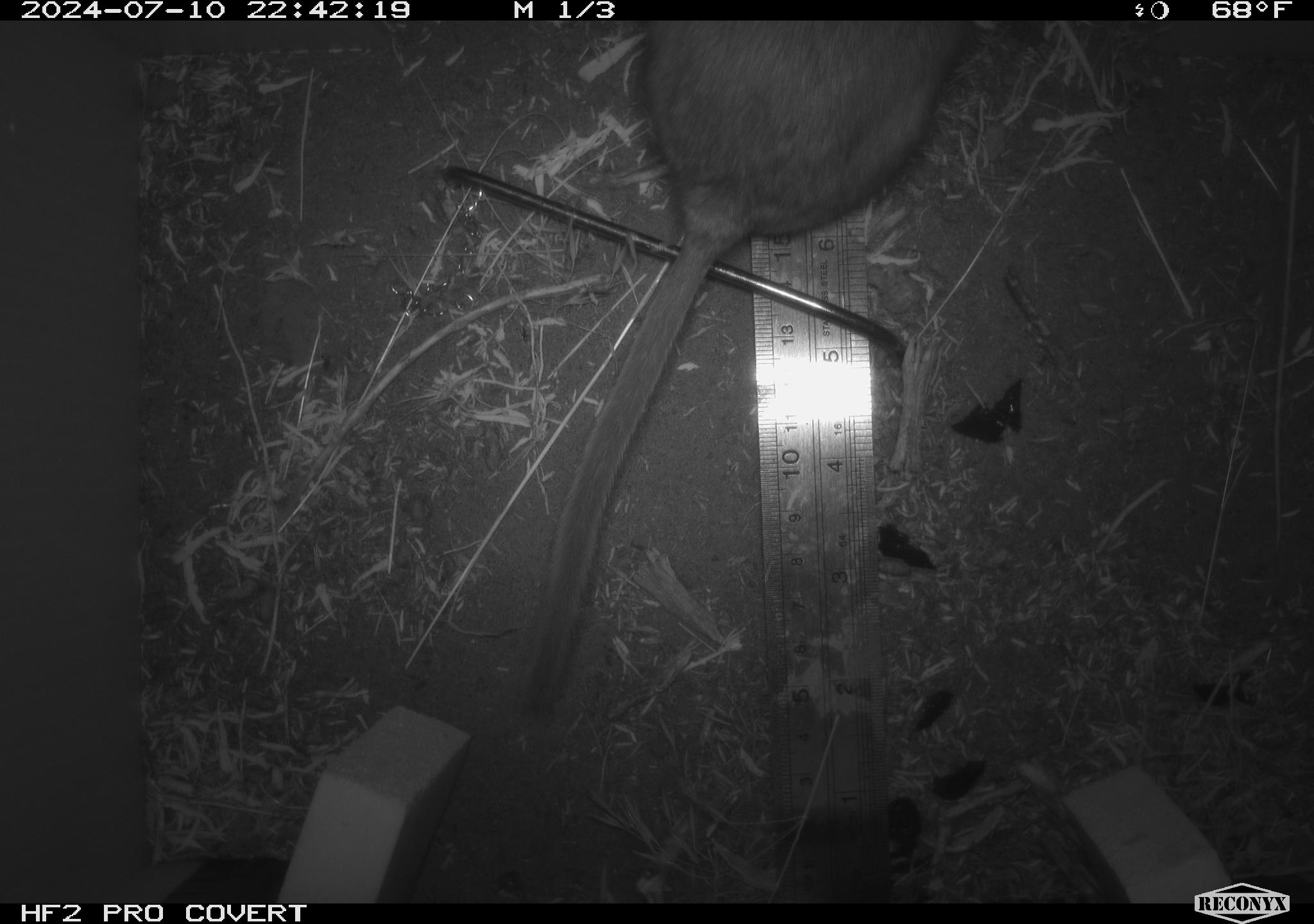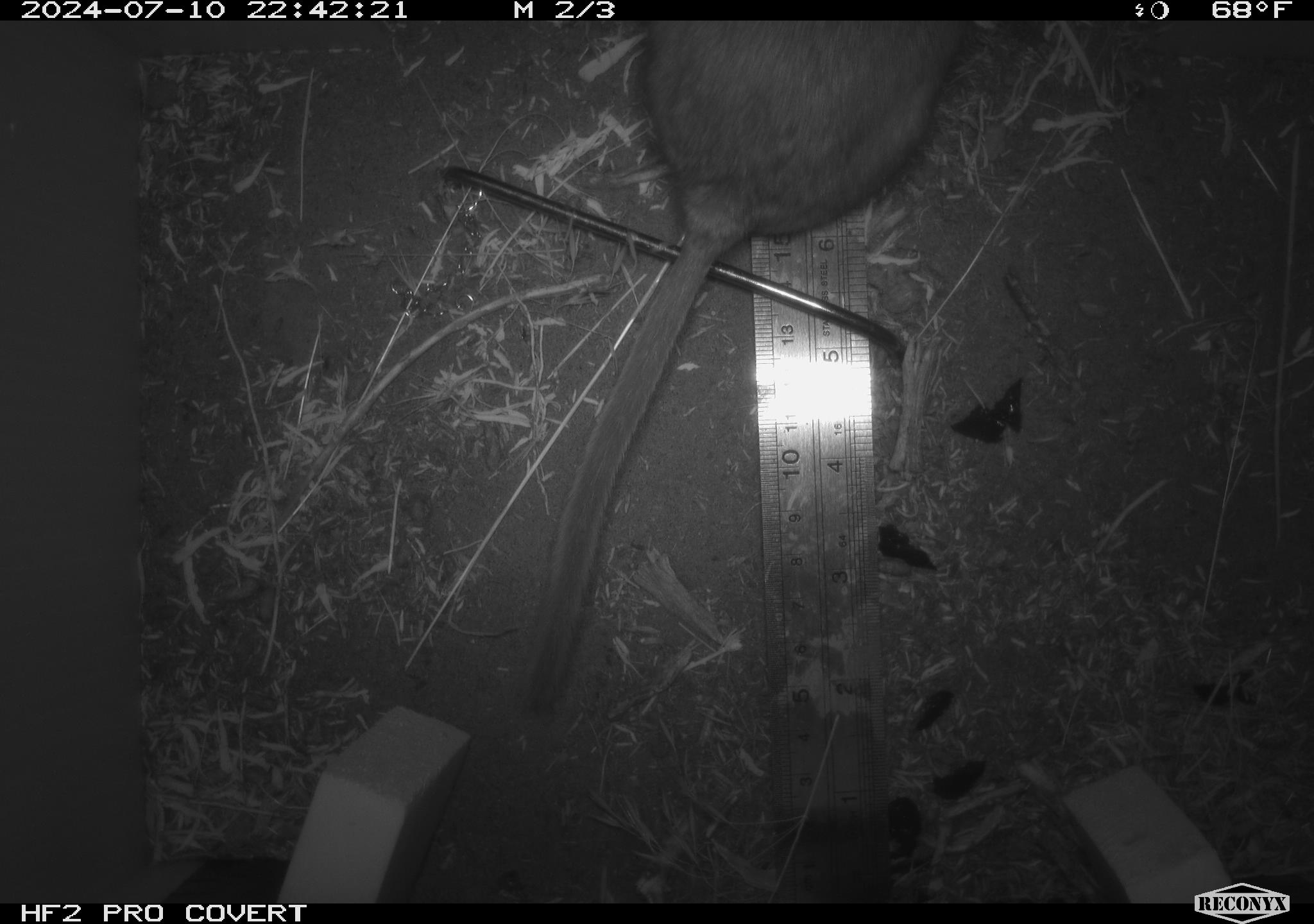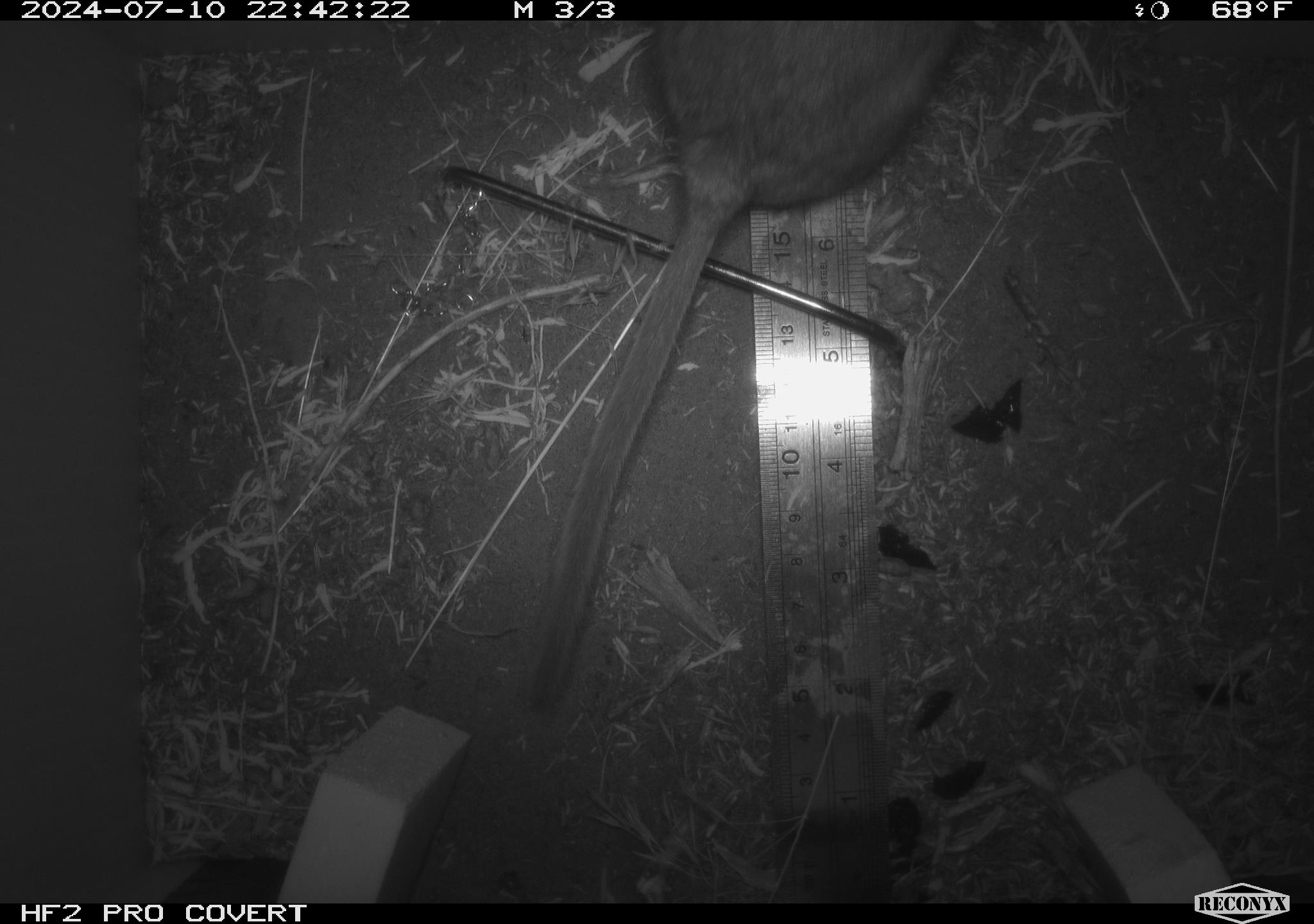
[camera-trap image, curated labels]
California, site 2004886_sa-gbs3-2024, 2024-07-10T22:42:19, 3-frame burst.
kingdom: Animalia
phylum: Chordata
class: Mammalia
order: Rodentia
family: Cricetidae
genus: Neotoma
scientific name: Neotoma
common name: pack rat or woodrat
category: neotoma species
Neotoma species (pack rat or woodrat) (Neotoma).